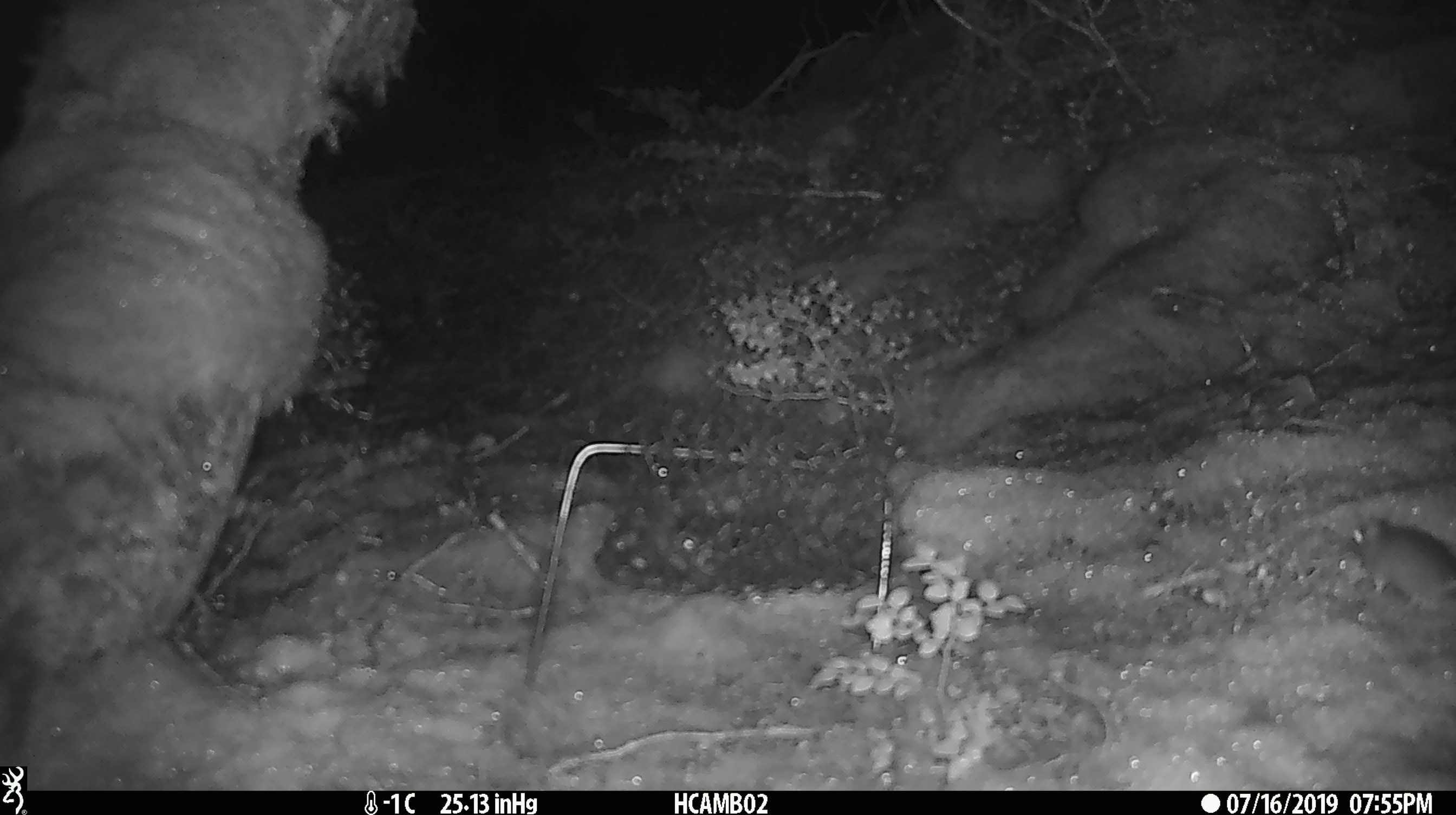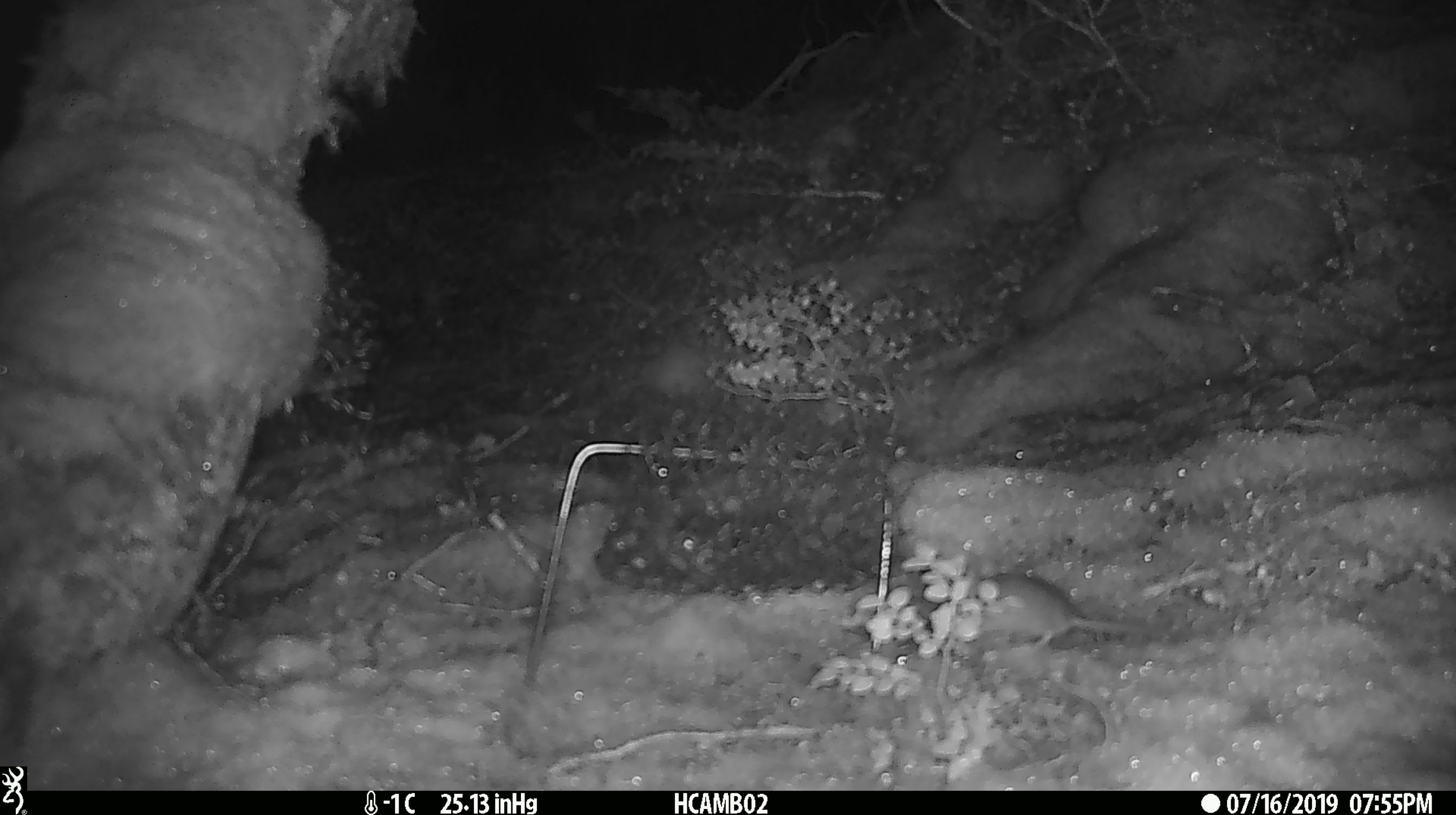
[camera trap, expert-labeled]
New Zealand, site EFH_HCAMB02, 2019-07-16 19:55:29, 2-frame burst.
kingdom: Animalia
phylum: Chordata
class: Mammalia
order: Rodentia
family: Muridae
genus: Mus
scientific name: Mus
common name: mouse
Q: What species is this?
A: Mouse (Mus).